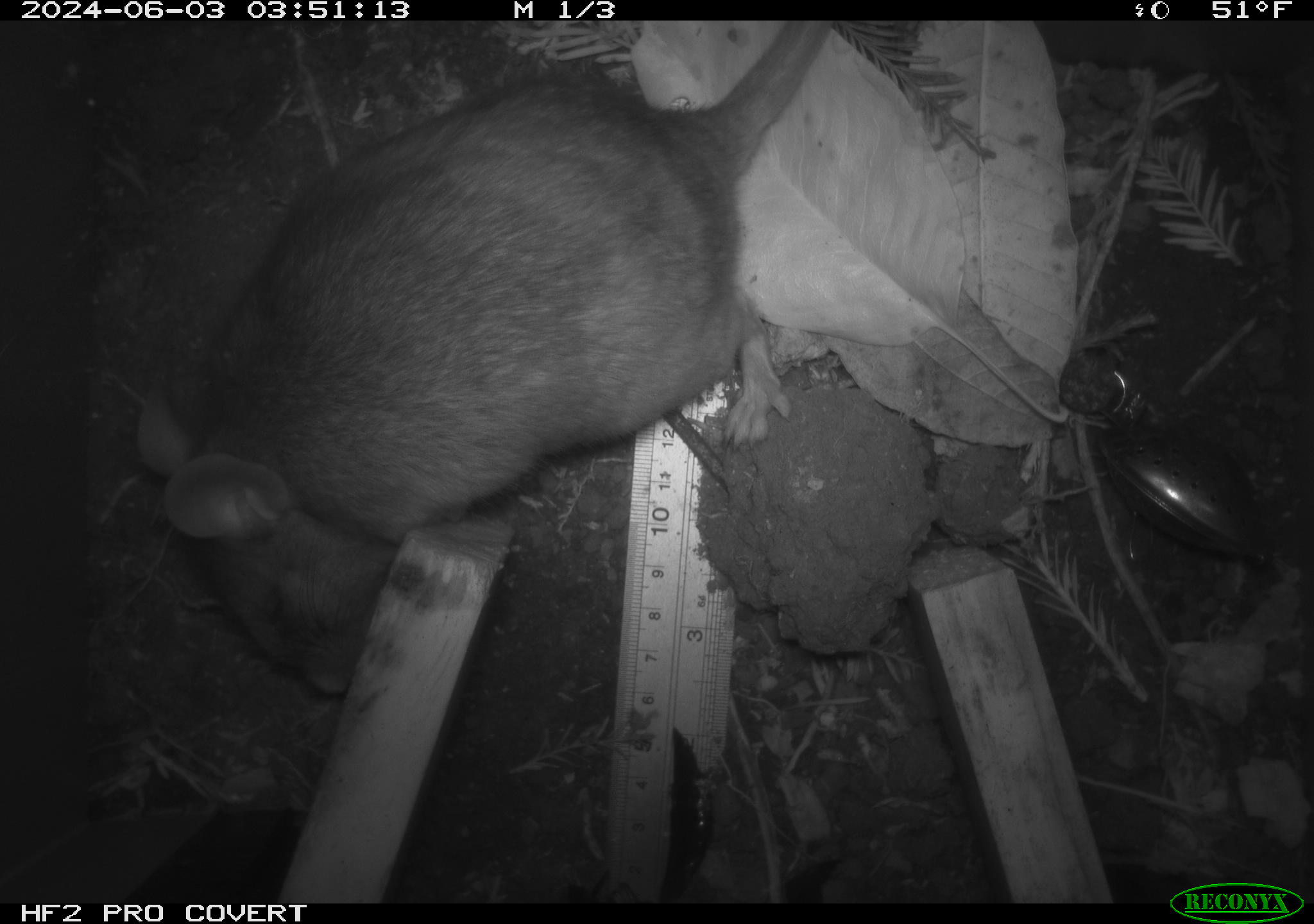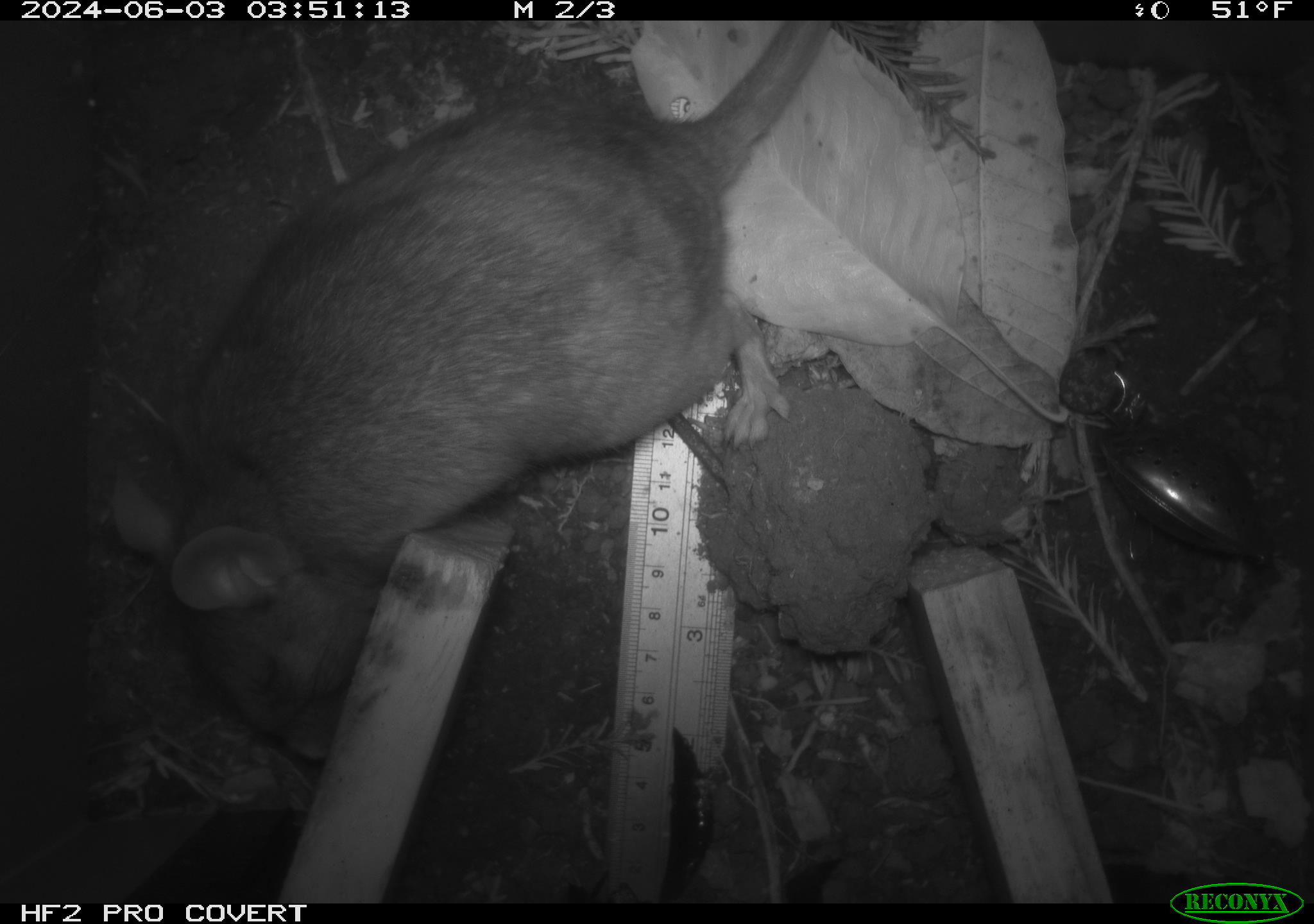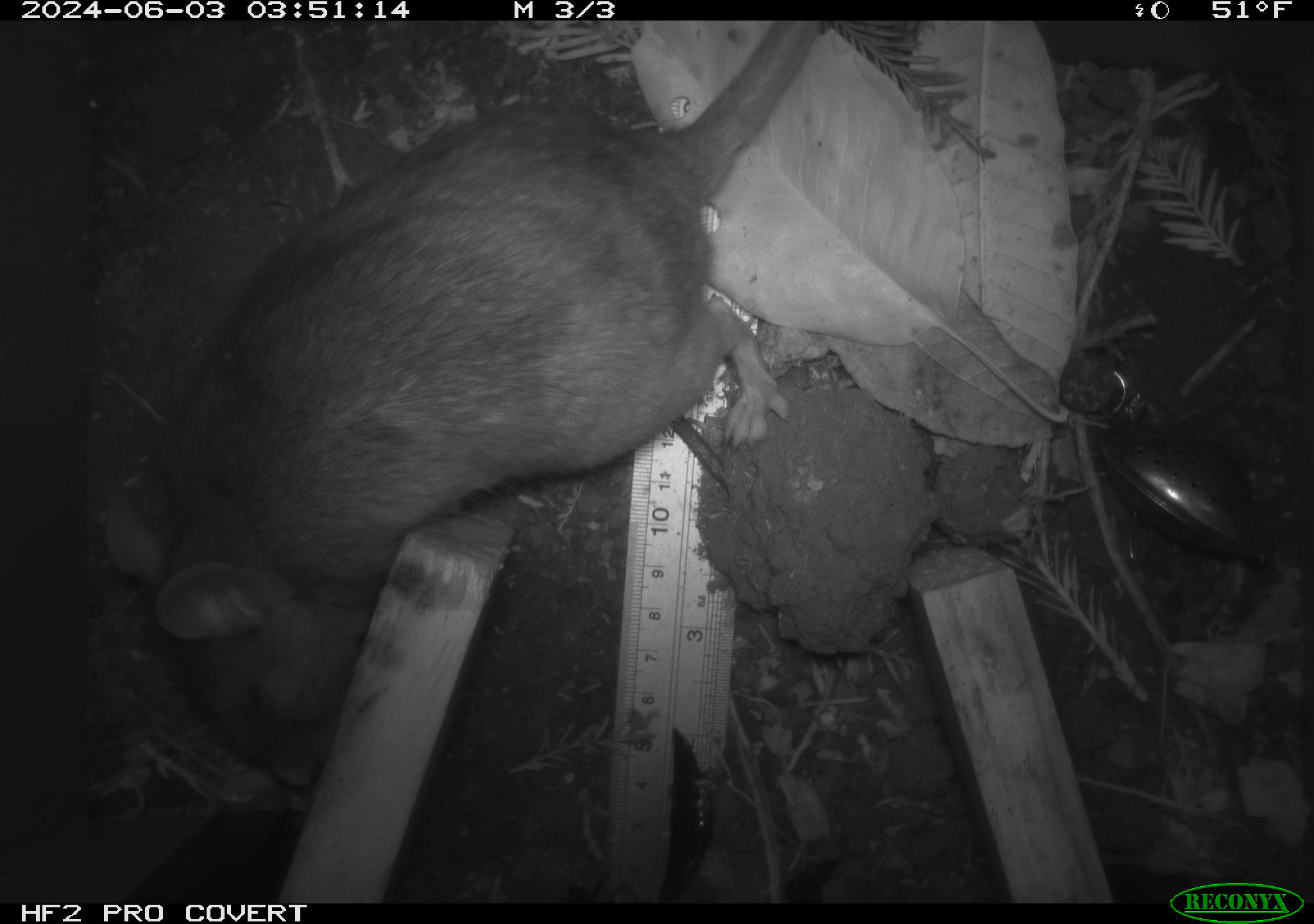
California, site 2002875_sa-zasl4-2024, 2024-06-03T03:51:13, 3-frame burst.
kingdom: Animalia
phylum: Chordata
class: Mammalia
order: Rodentia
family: Cricetidae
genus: Neotoma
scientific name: Neotoma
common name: pack rat or woodrat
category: neotoma species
Neotoma species (pack rat or woodrat) (Neotoma).